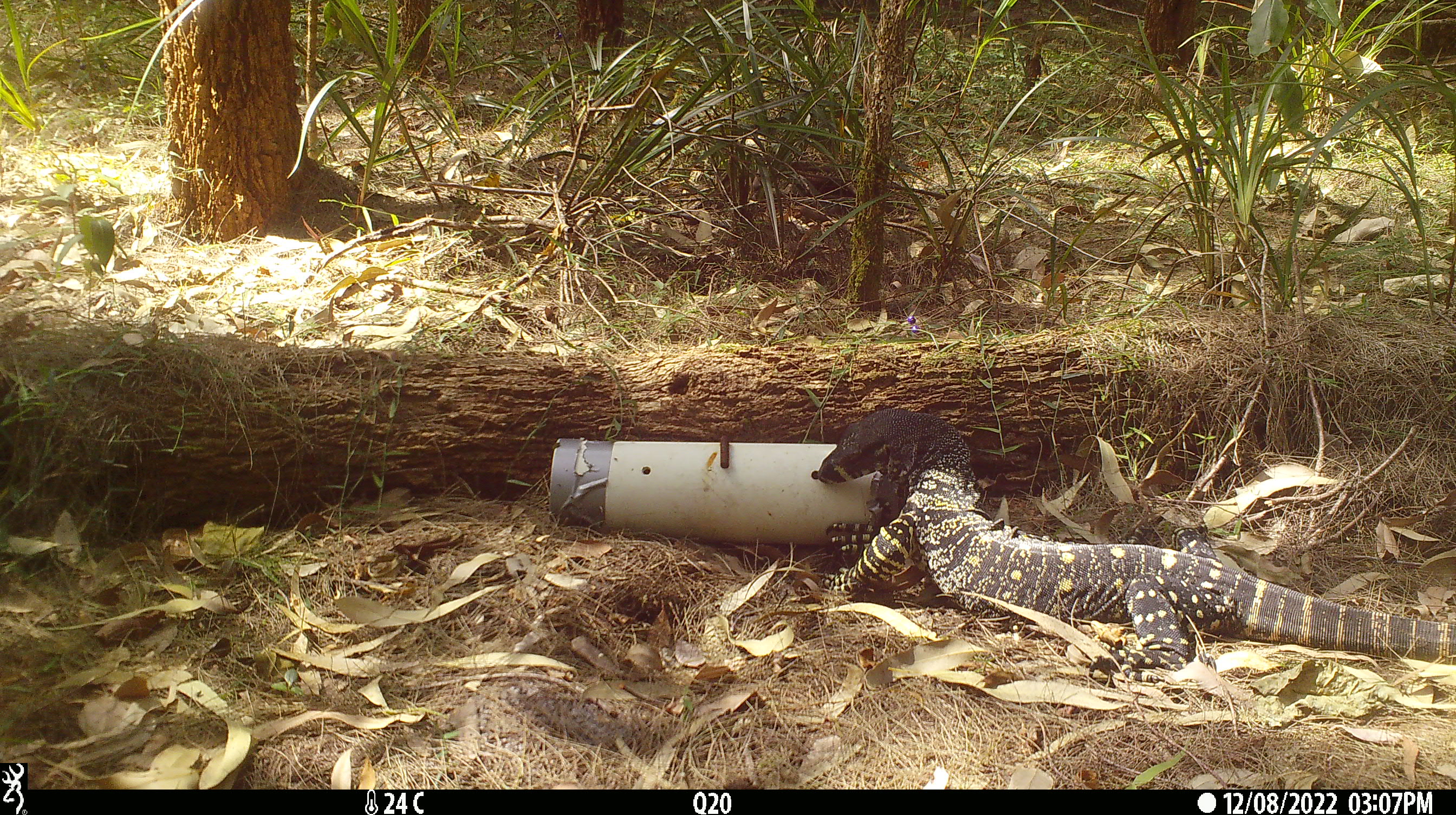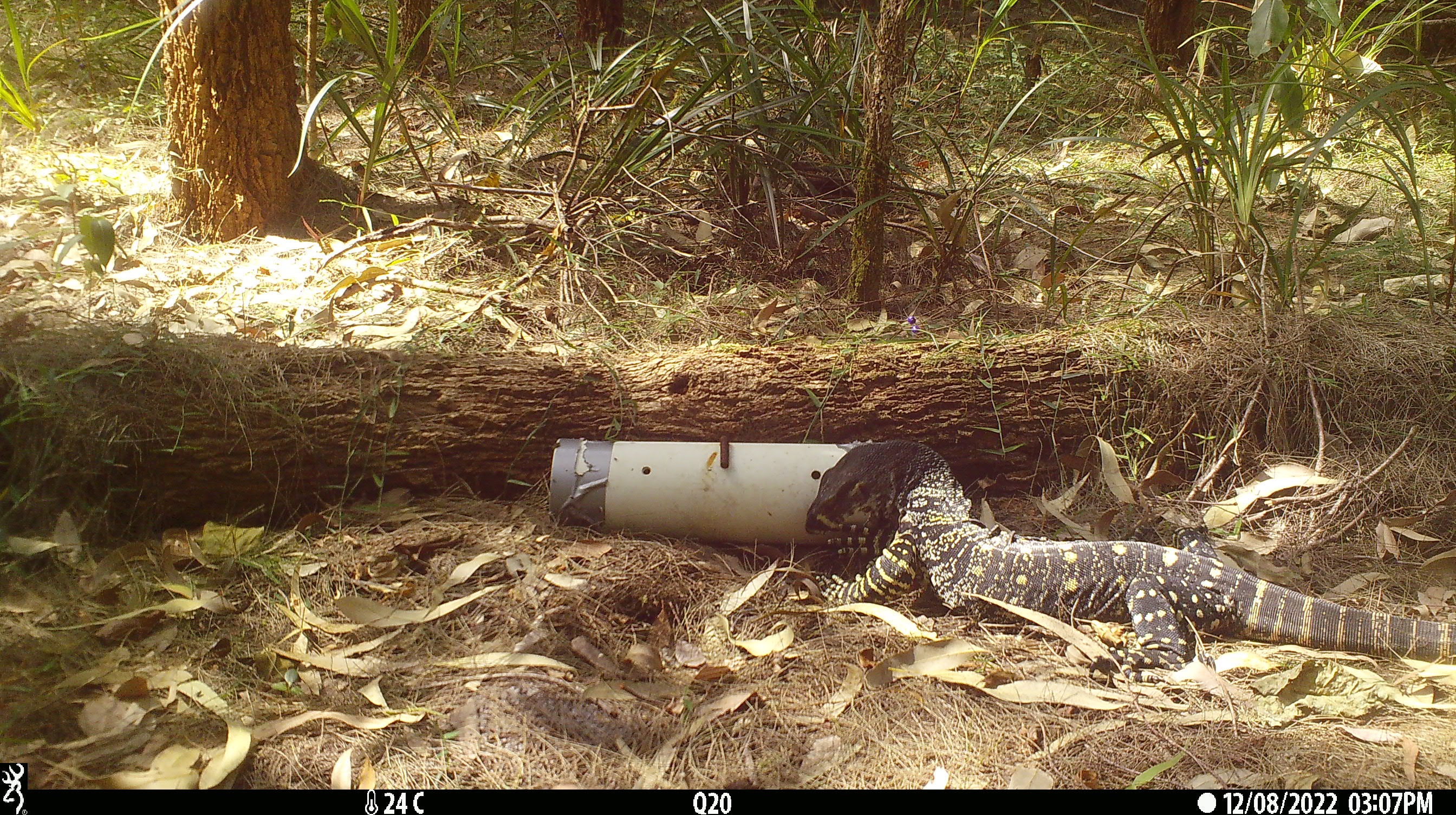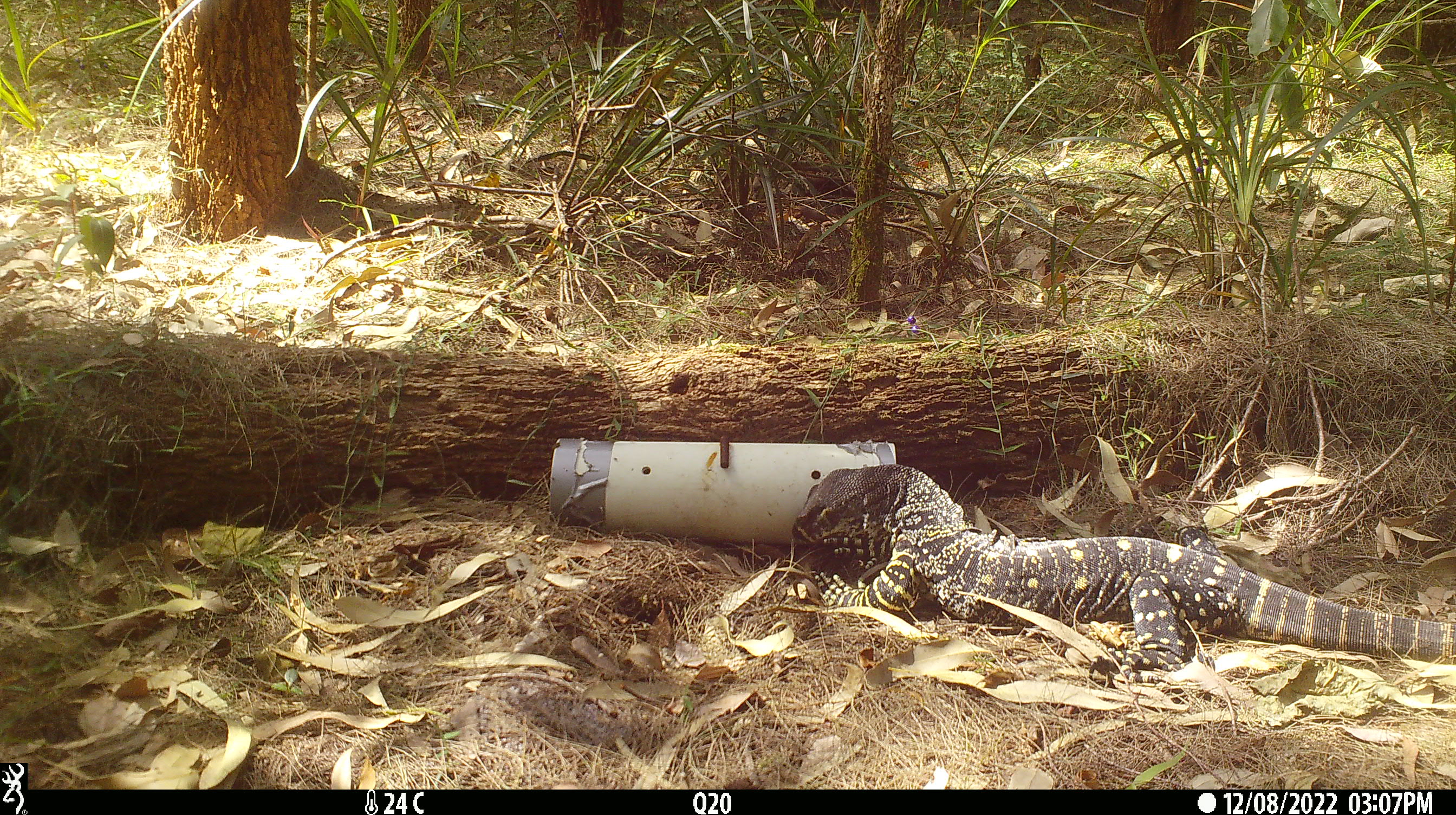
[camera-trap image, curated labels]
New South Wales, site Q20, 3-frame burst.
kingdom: Animalia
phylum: Chordata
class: Reptilia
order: Squamata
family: Varanidae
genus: Varanus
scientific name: Varanus varius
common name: lace monitor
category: goanna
Goanna (lace monitor) (Varanus varius).